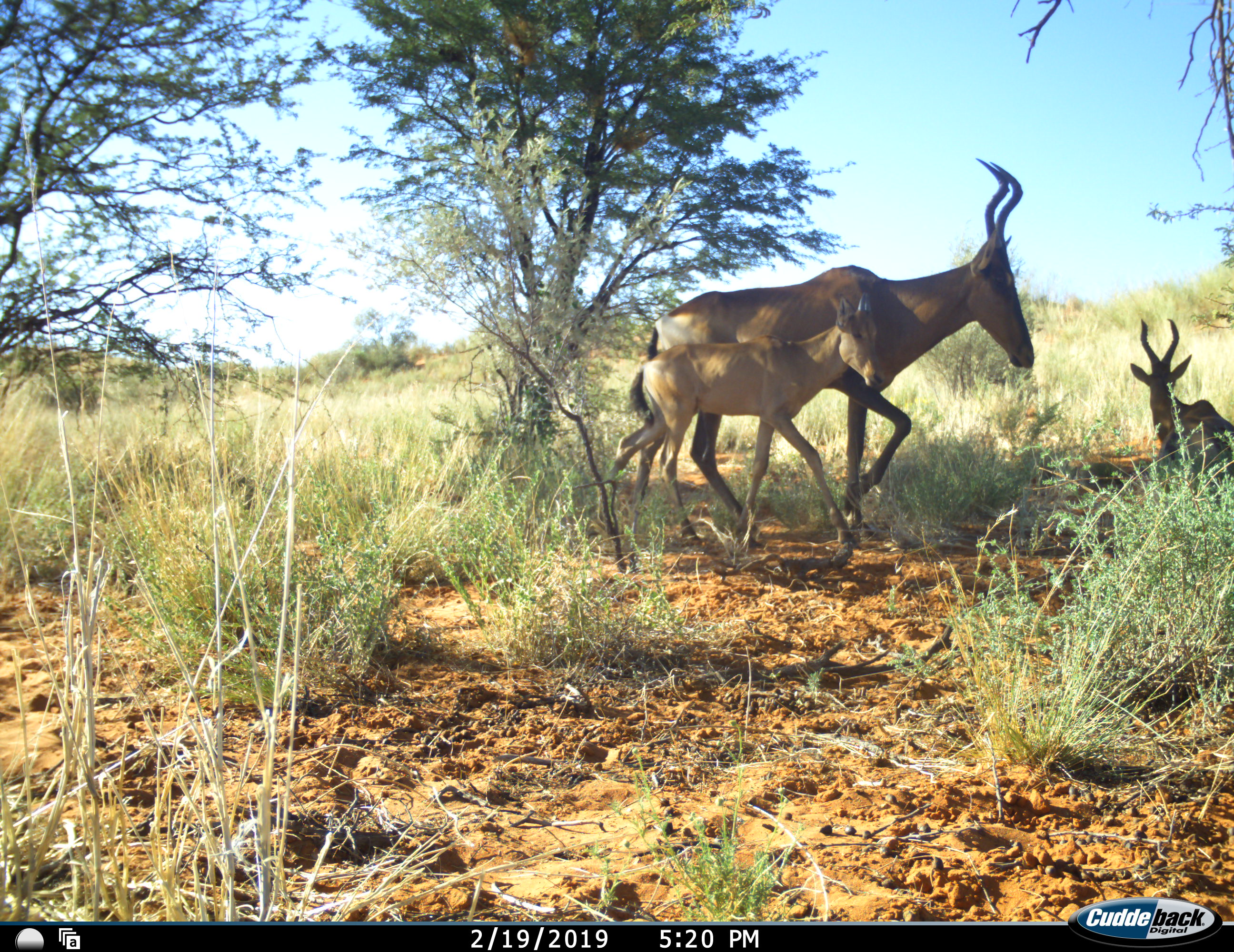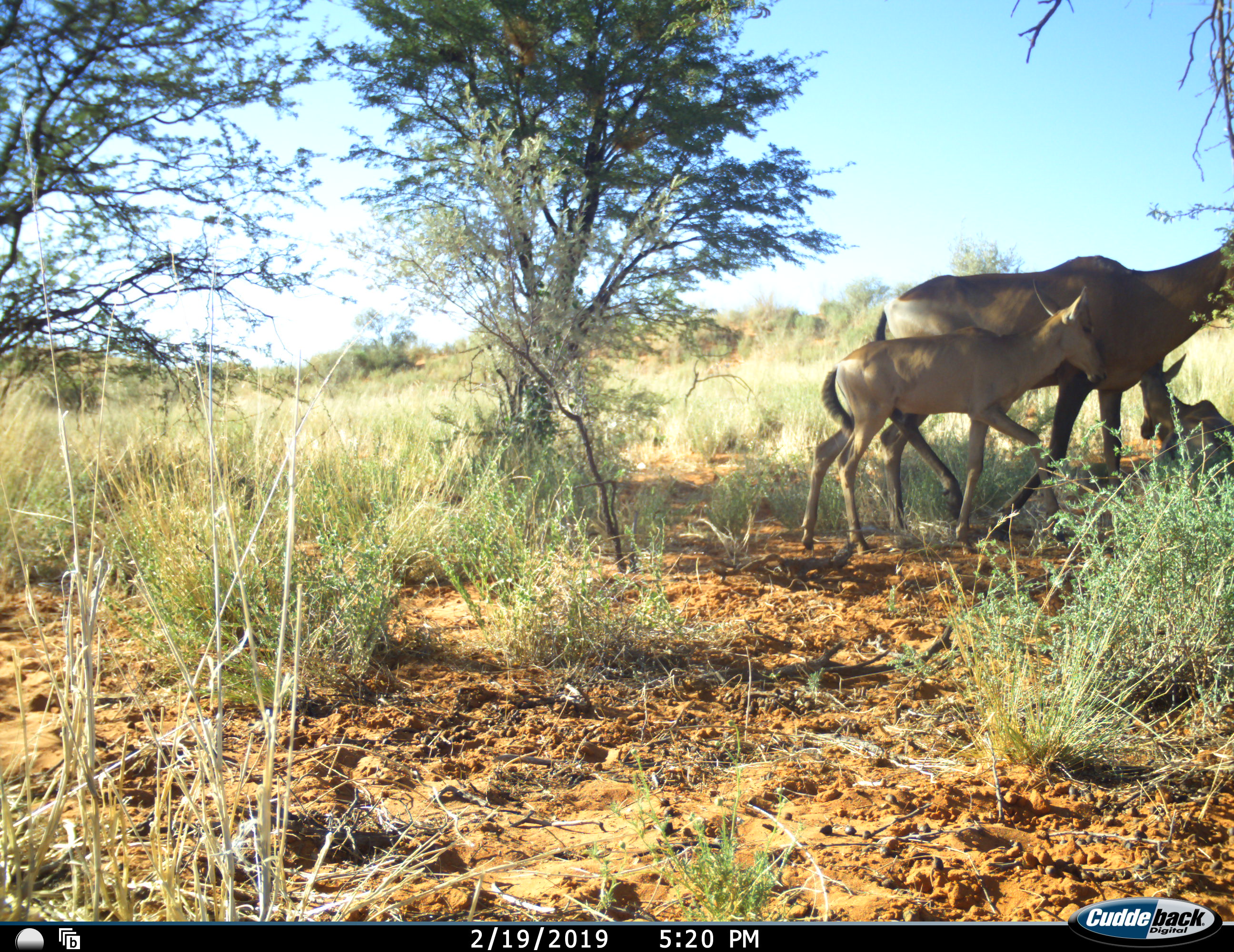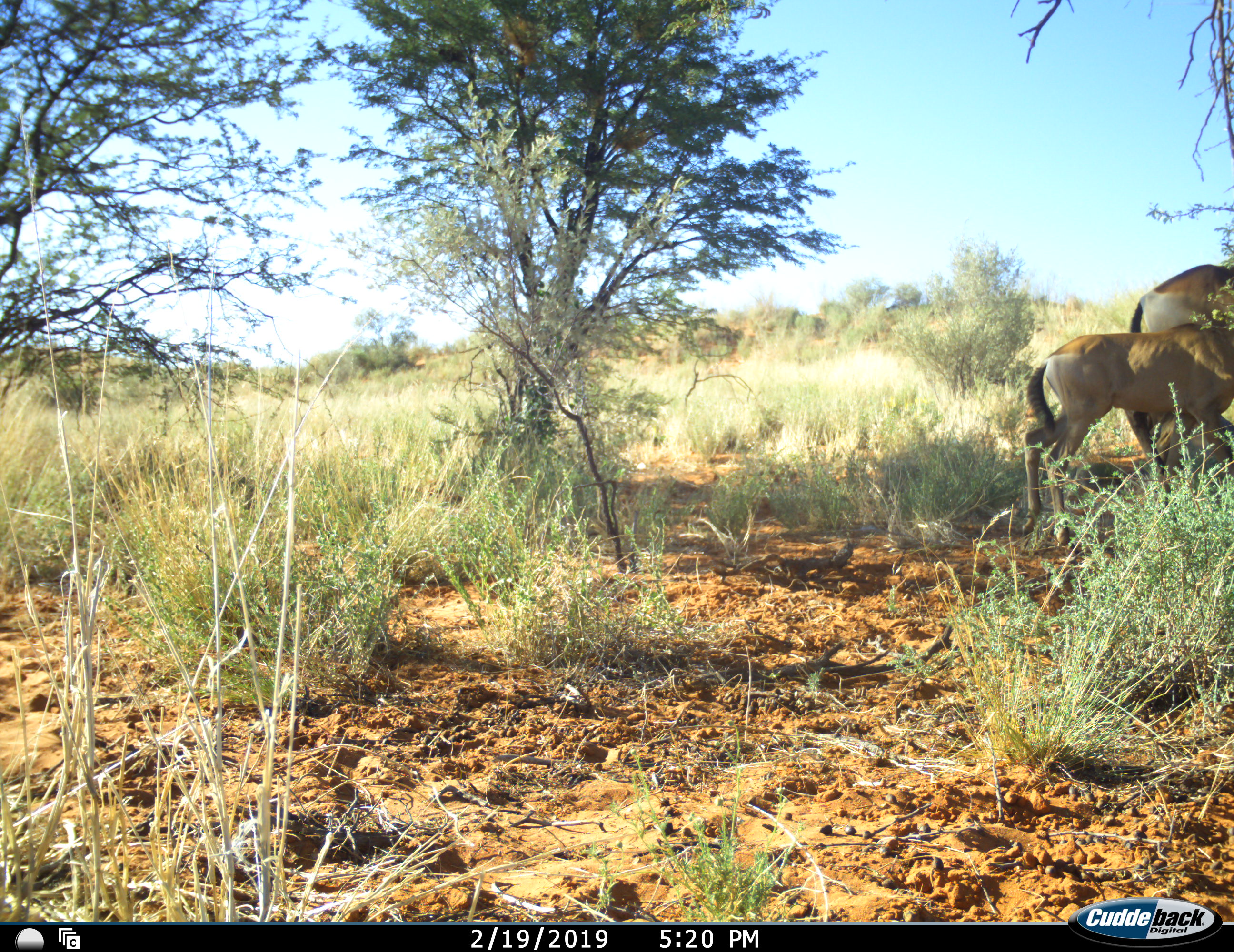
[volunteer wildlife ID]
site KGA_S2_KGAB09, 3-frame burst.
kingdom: Animalia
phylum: Chordata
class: Mammalia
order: Artiodactyla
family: Bovidae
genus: Alcelaphus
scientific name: Alcelaphus buselaphus caama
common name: red hartebeest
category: hartebeestred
Hartebeestred (red hartebeest) (Alcelaphus buselaphus caama), count 3. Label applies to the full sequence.